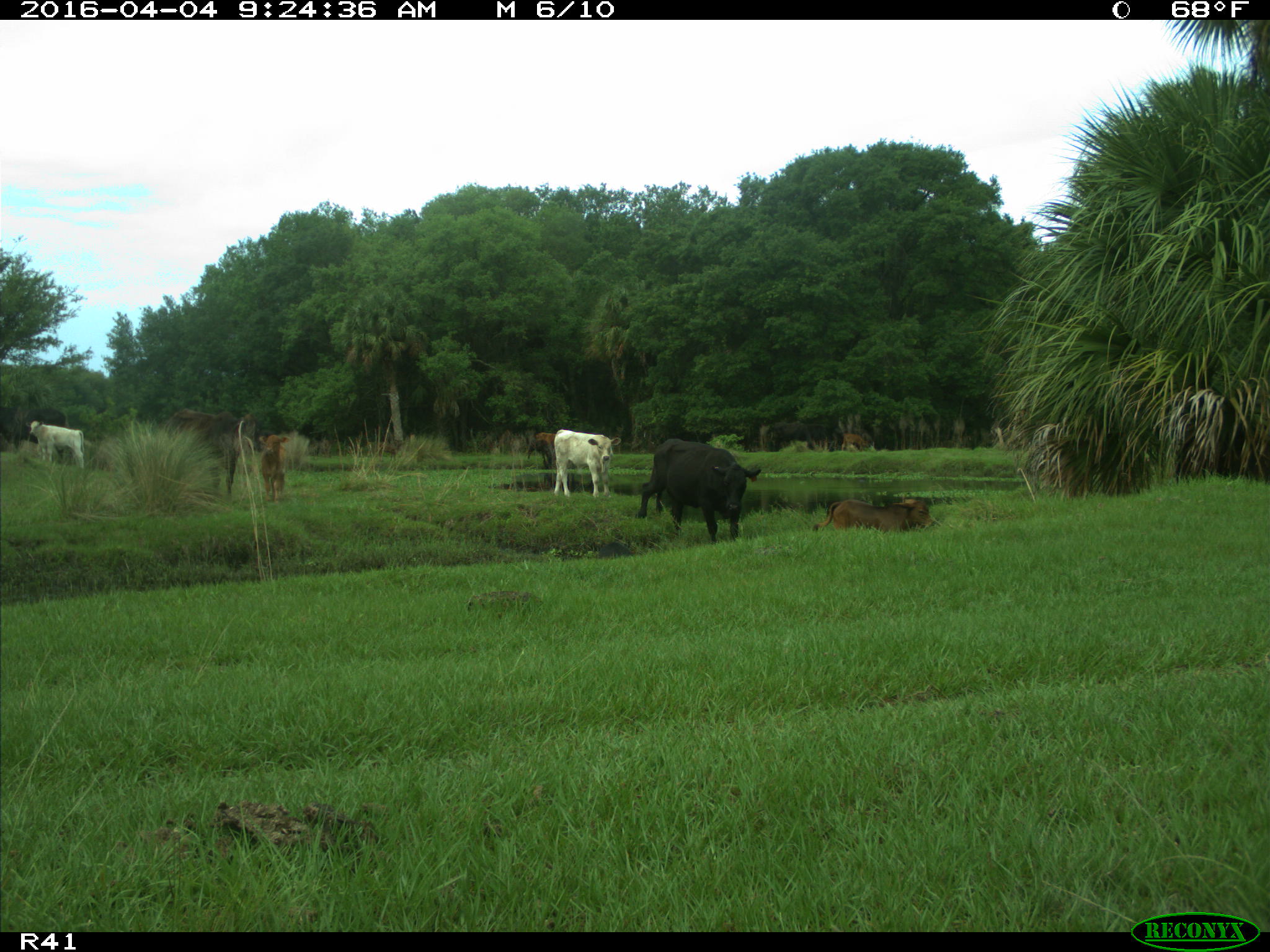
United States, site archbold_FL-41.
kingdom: Animalia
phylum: Chordata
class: Mammalia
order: Artiodactyla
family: Bovidae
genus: Bos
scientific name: Bos taurus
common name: domestic cow